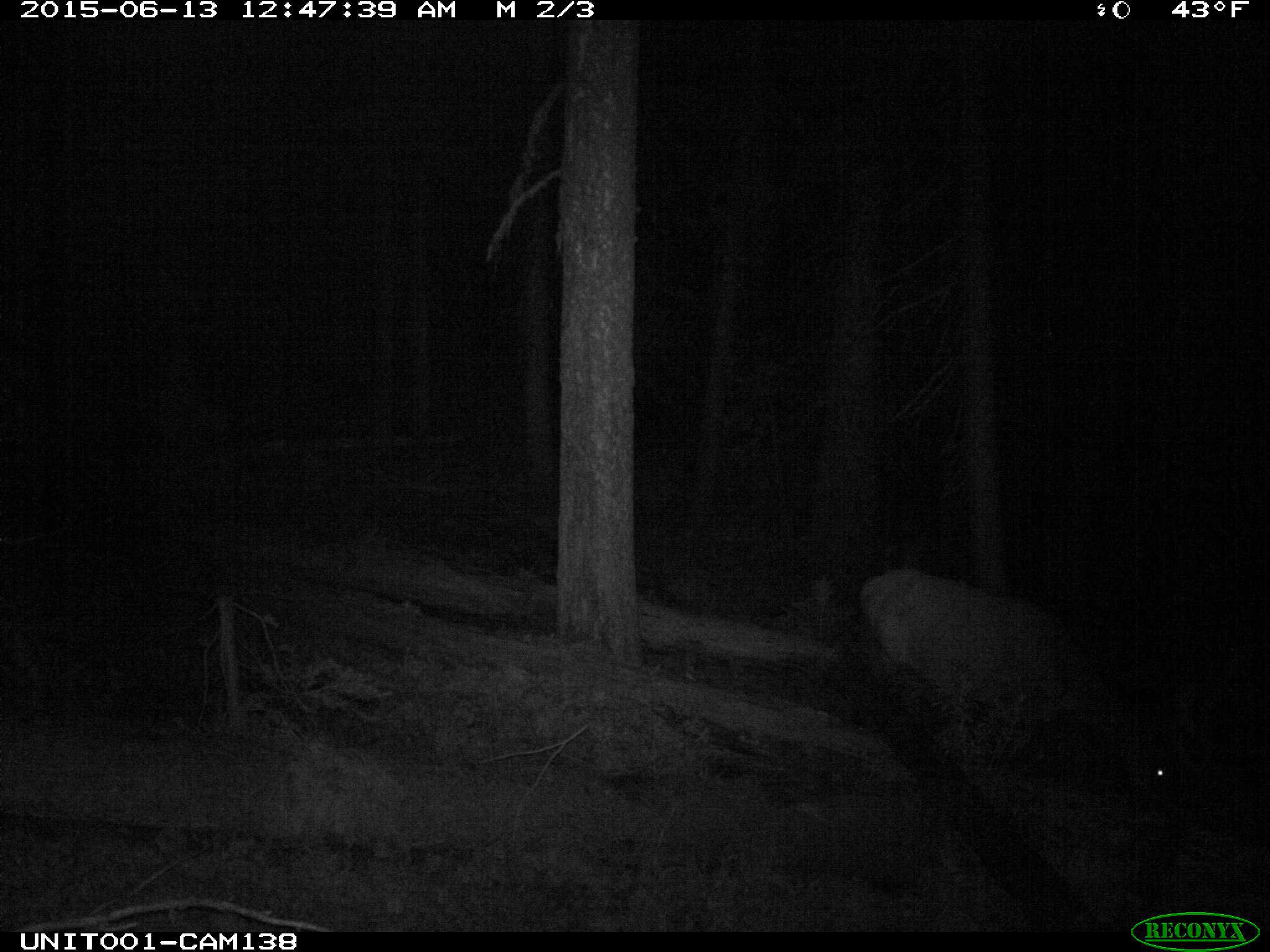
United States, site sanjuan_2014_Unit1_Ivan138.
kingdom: Animalia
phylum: Chordata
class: Mammalia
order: Artiodactyla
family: Cervidae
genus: Cervus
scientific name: Cervus elaphus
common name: red deer